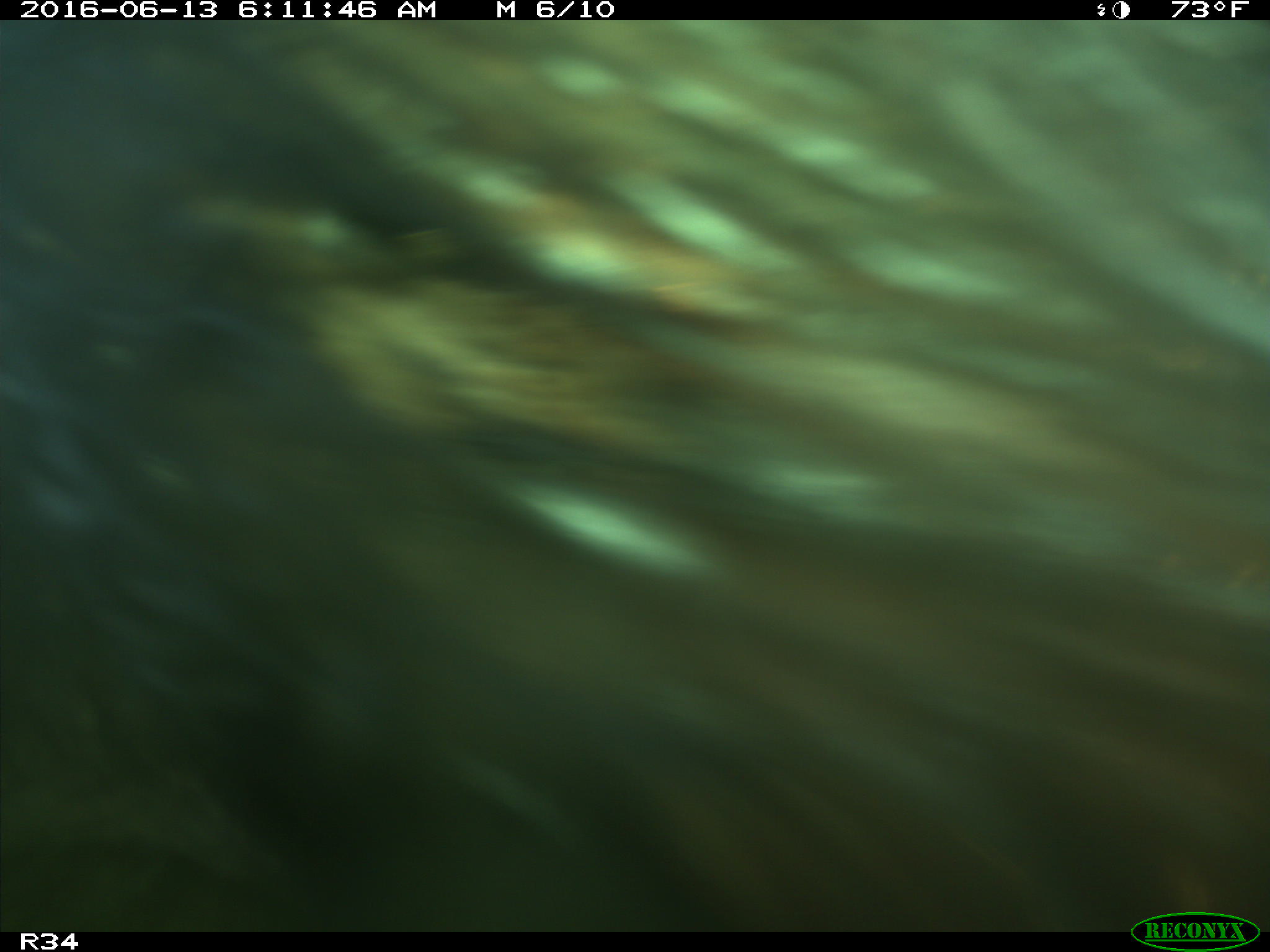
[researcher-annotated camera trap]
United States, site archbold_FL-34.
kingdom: Animalia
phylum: Chordata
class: Mammalia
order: Artiodactyla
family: Suidae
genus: Sus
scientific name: Sus scrofa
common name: wild boar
Sus scrofa (wild boar).